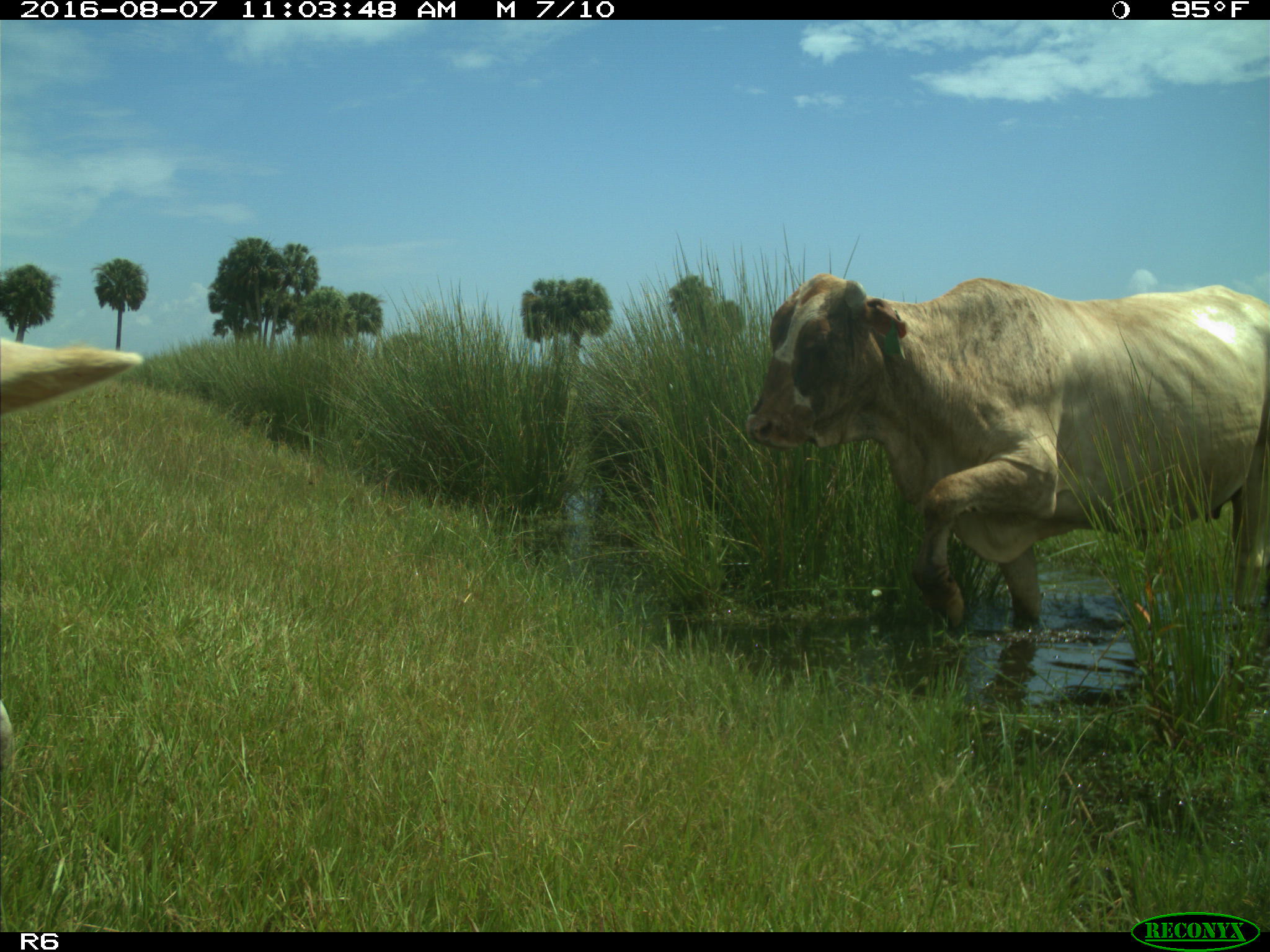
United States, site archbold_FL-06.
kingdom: Animalia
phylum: Chordata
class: Mammalia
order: Artiodactyla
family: Bovidae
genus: Bos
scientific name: Bos taurus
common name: domestic cow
Bos taurus (domestic cow).